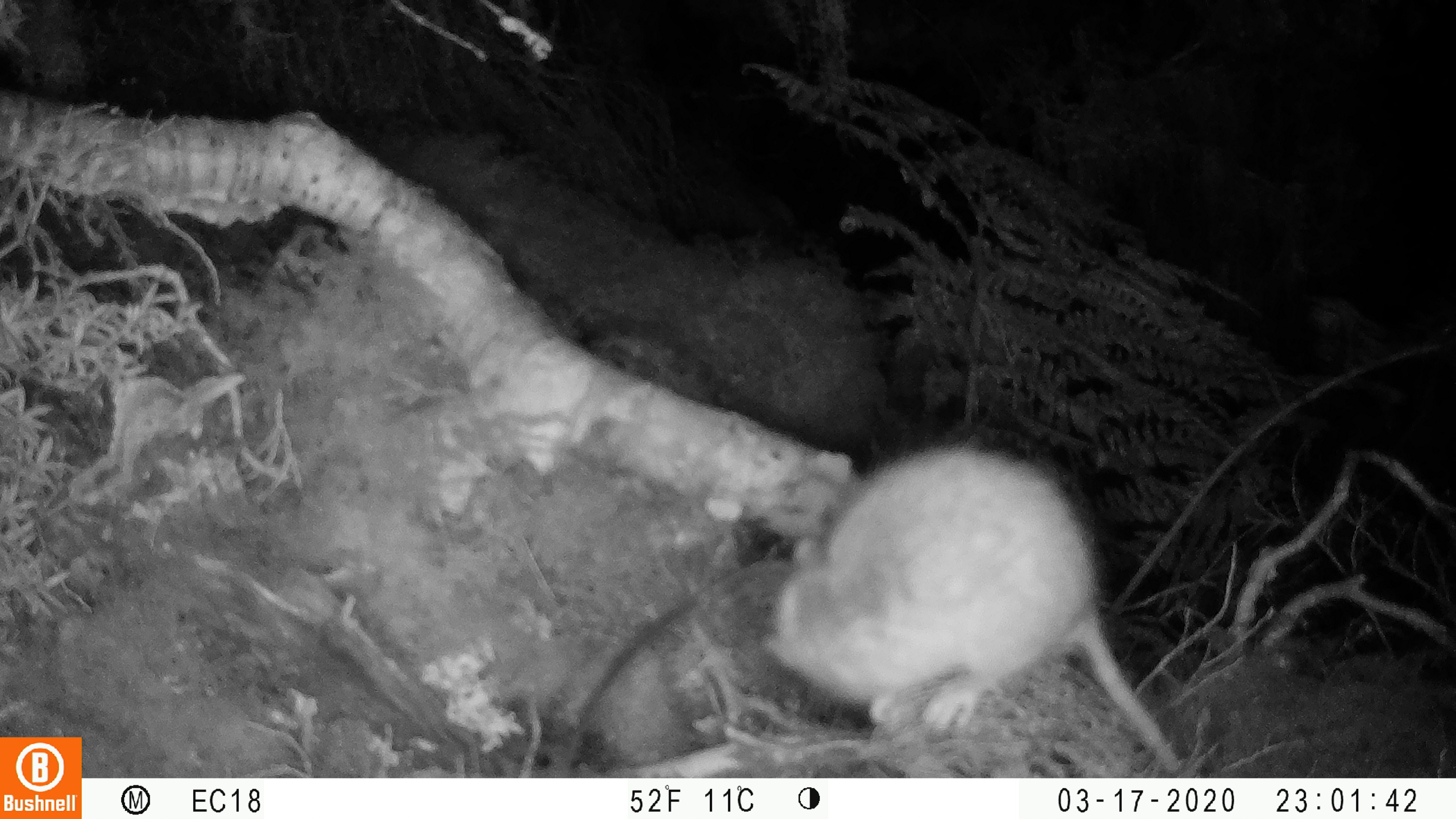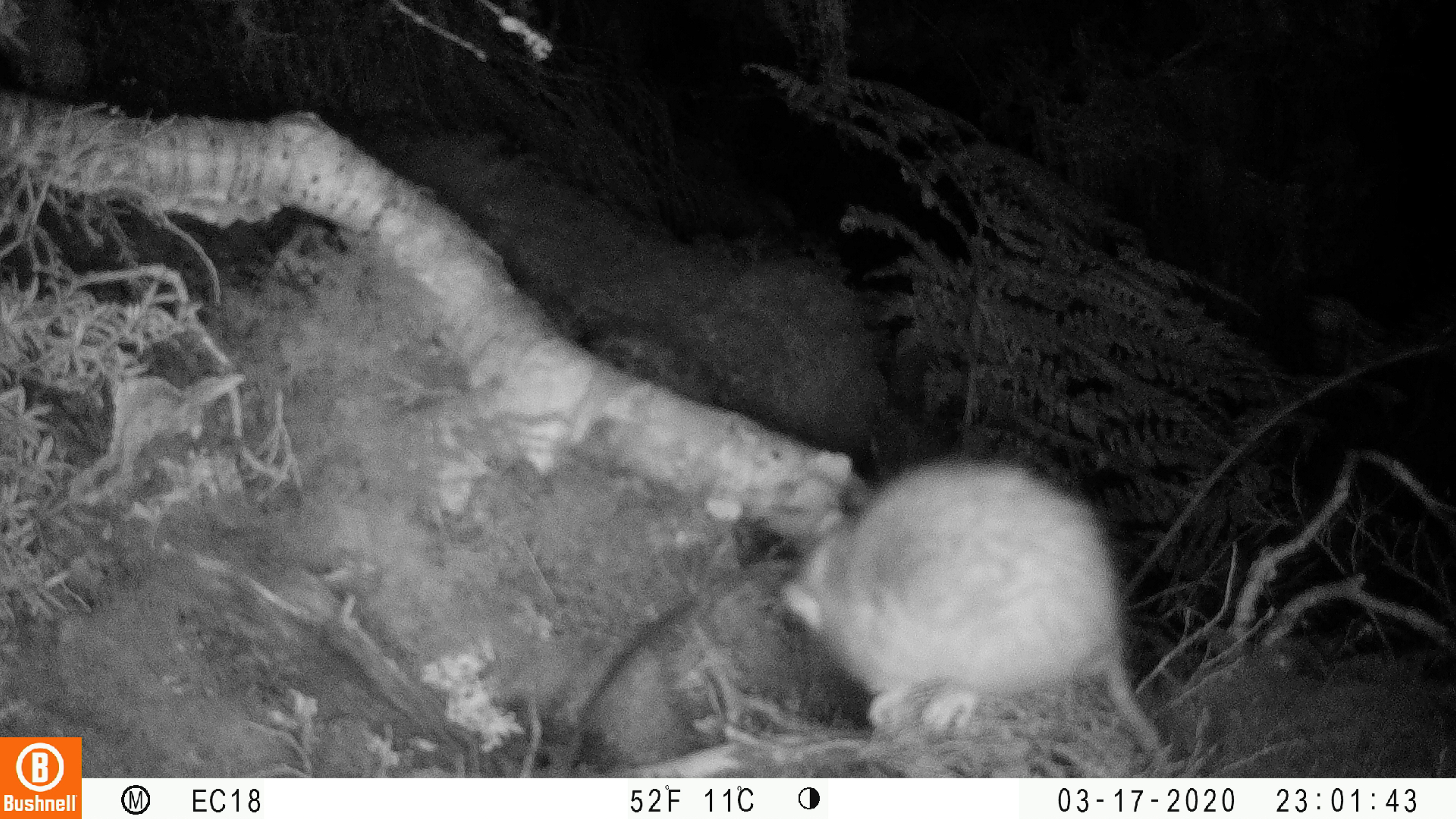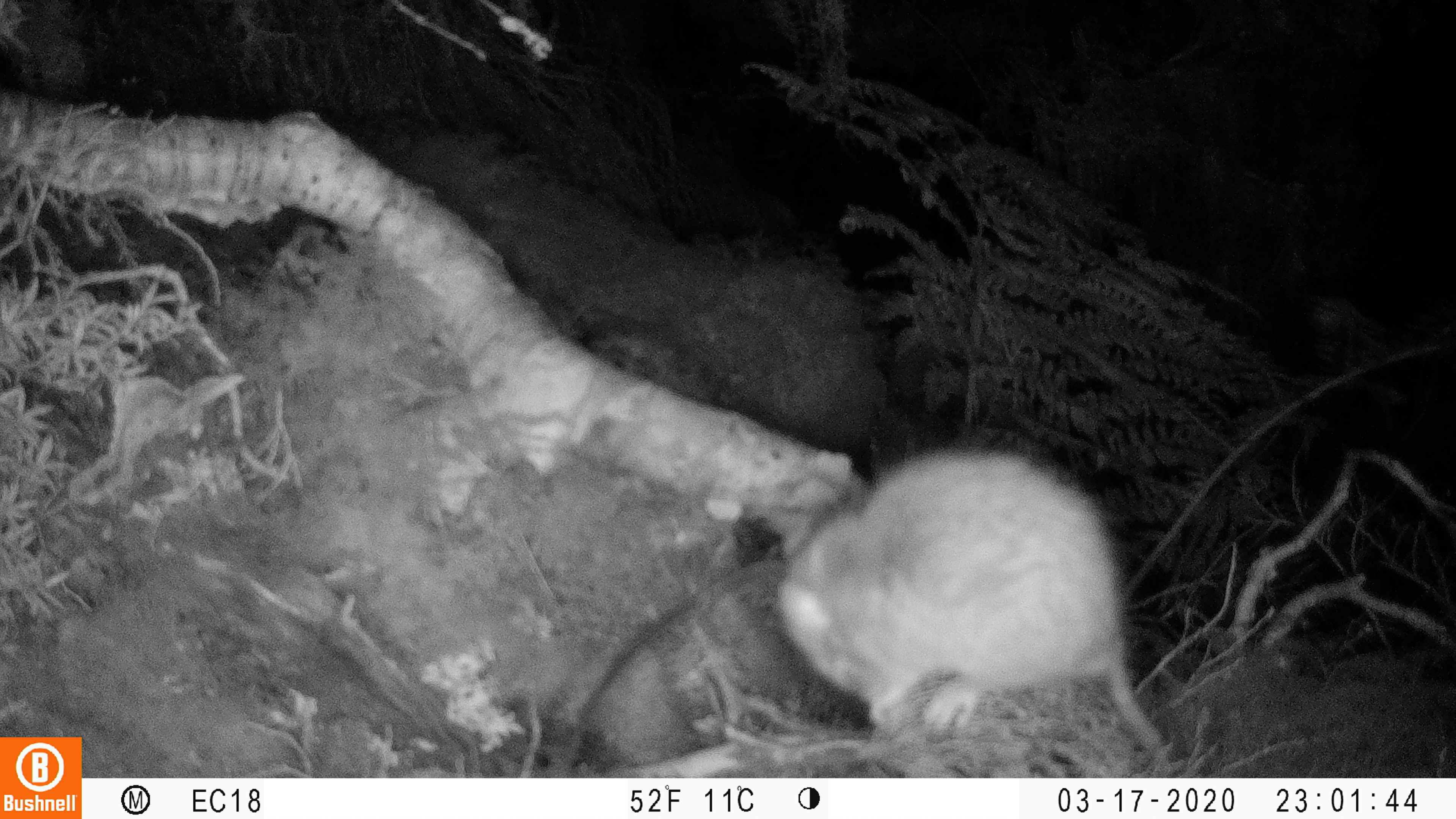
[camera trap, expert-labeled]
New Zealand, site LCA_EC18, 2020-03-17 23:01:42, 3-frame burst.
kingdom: Animalia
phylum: Chordata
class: Mammalia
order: Rodentia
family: Muridae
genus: Rattus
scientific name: Rattus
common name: rat